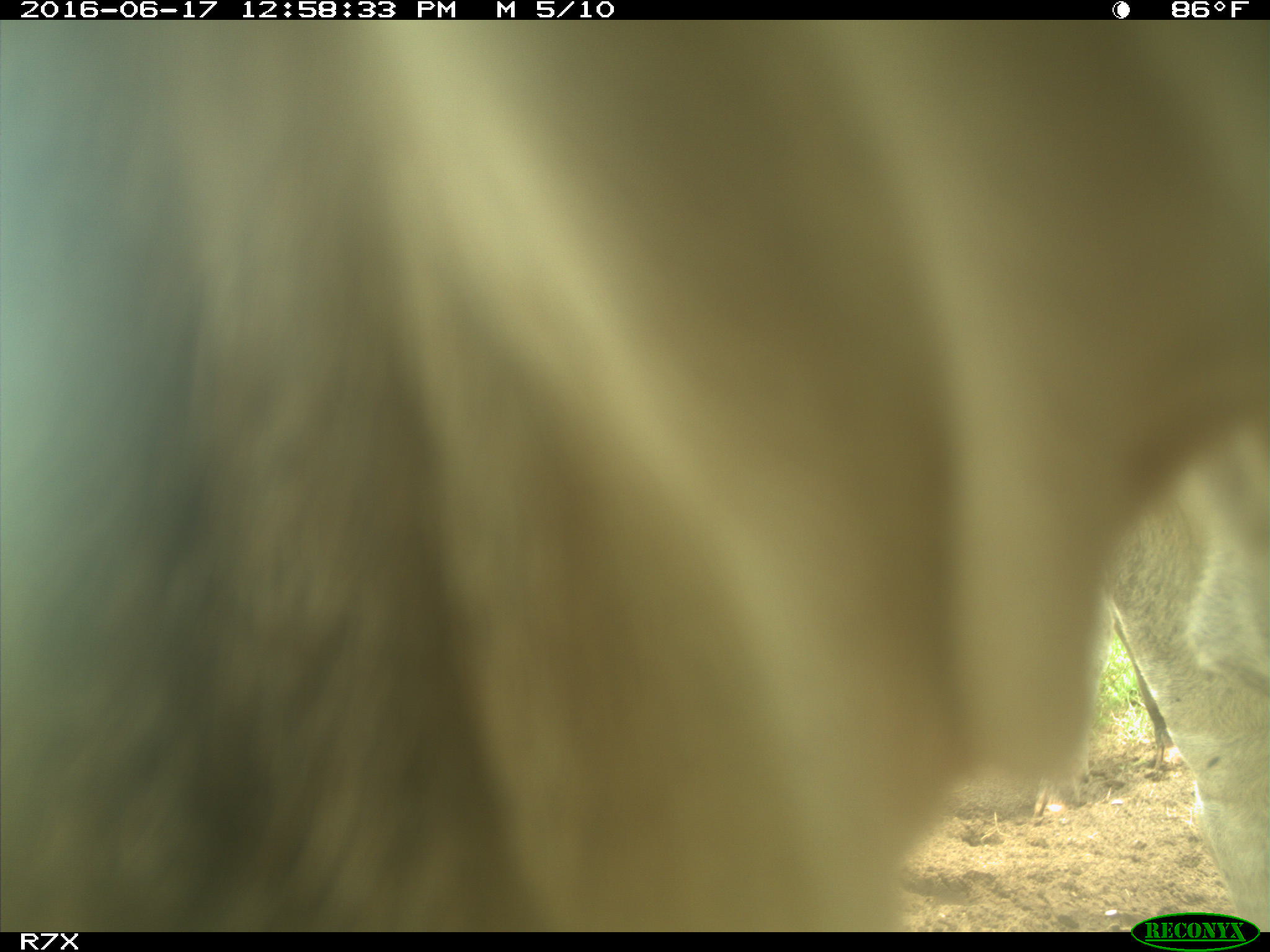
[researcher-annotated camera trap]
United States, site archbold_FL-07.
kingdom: Animalia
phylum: Chordata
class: Mammalia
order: Artiodactyla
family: Bovidae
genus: Bos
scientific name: Bos taurus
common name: domestic cow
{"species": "Bos taurus (domestic cow)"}